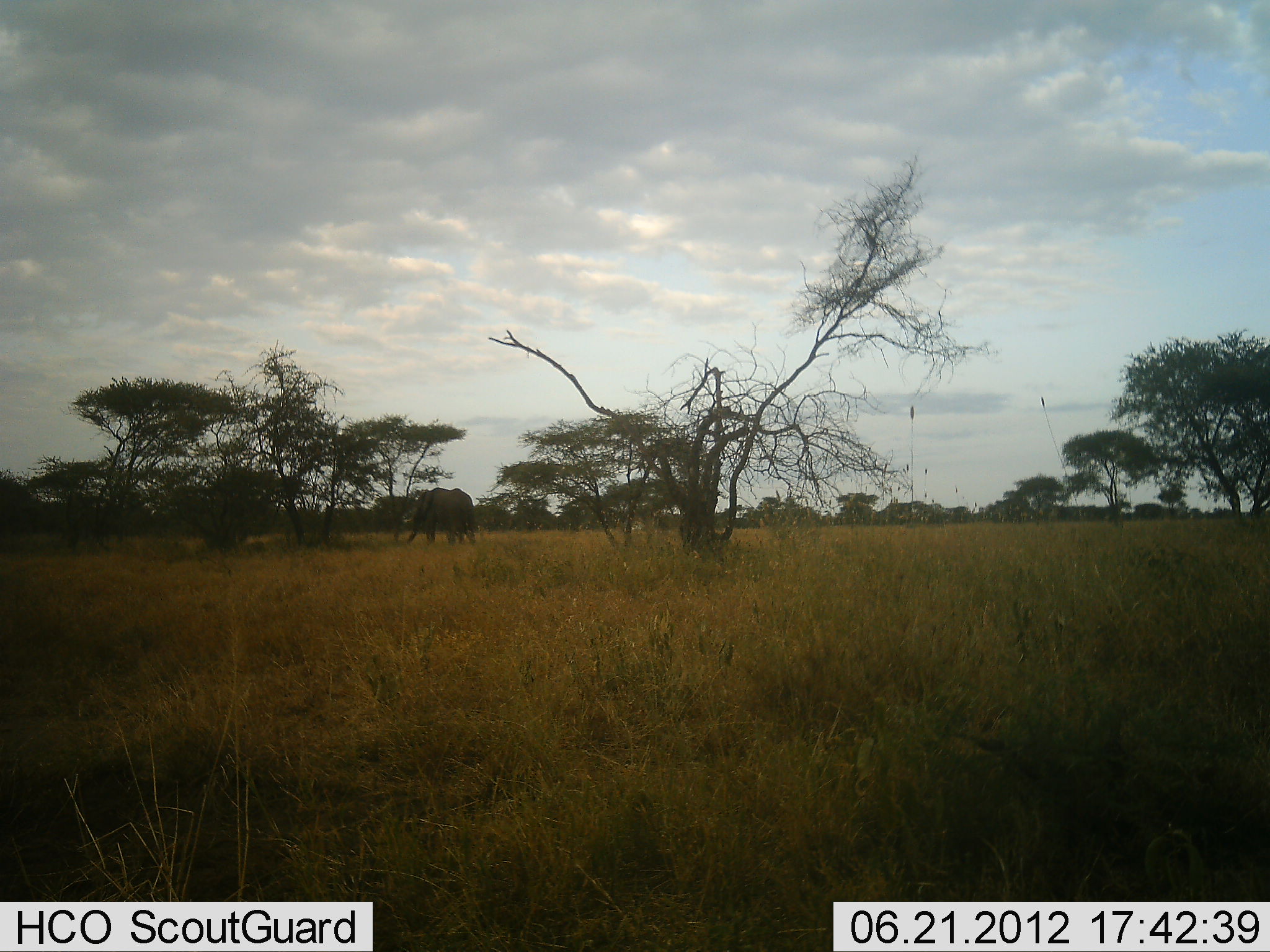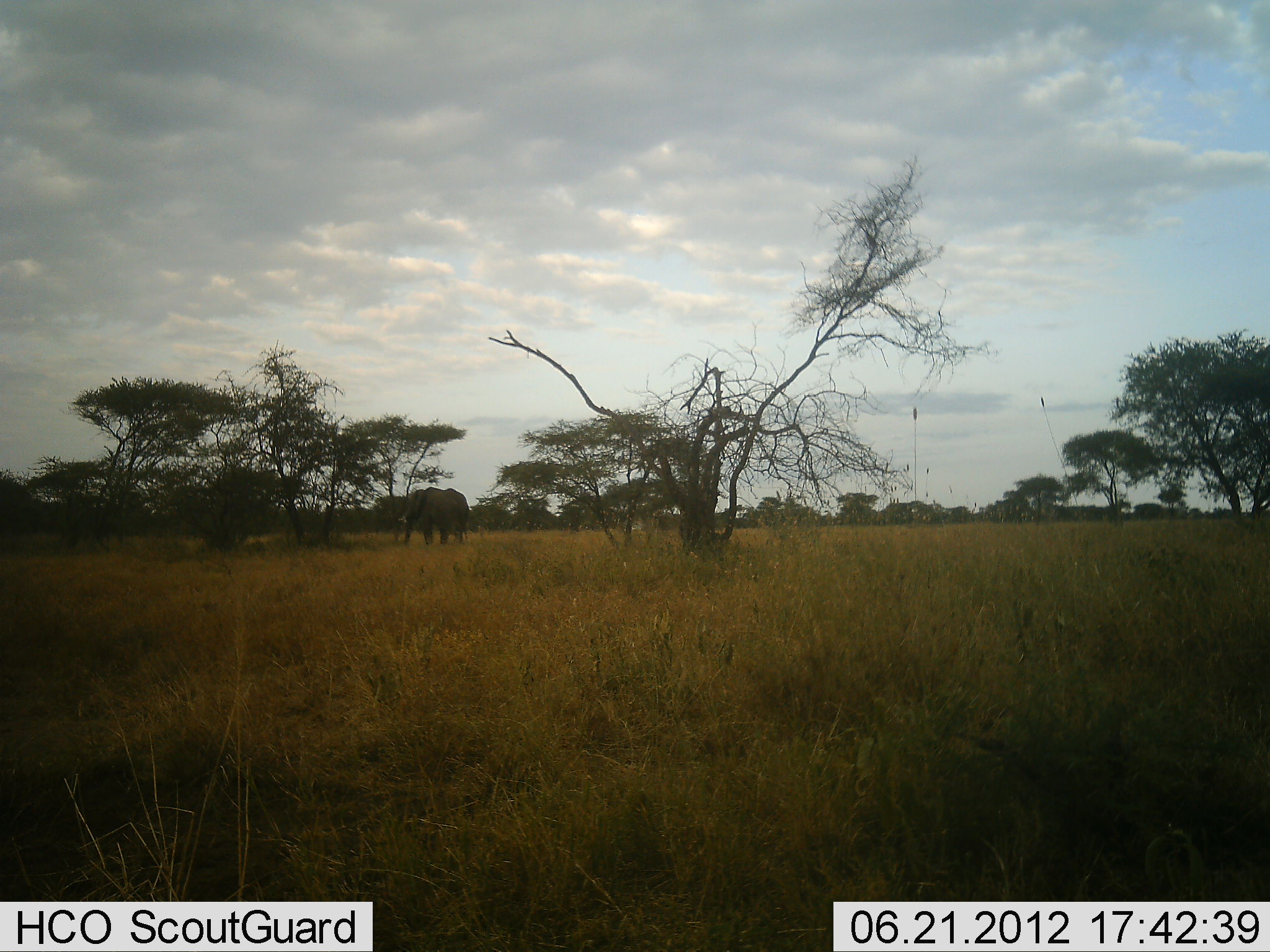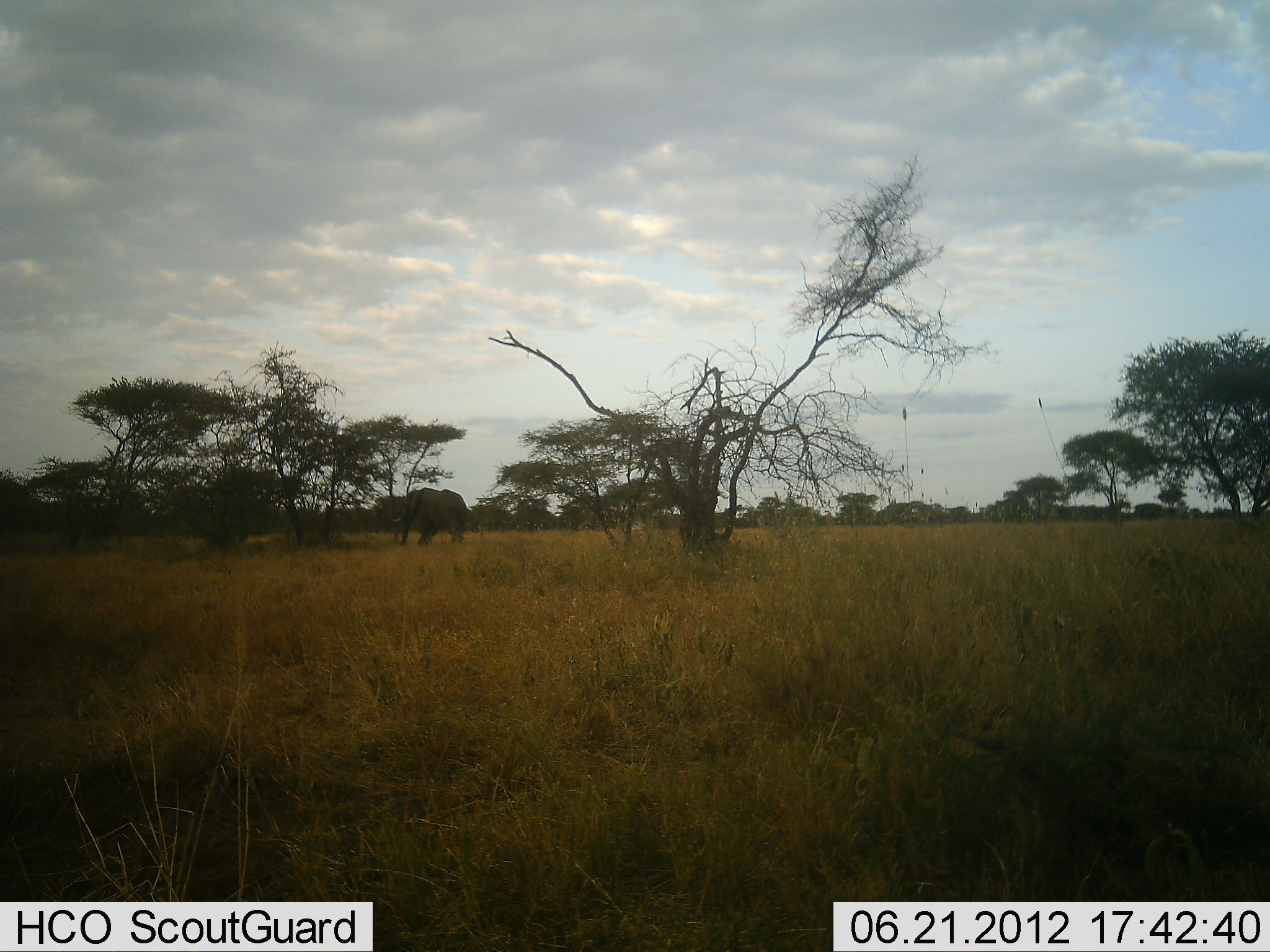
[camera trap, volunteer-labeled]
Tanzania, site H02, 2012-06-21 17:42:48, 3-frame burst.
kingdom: Animalia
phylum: Chordata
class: Mammalia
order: Proboscidea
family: Elephantidae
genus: Loxodonta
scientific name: Loxodonta africana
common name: african bush elephant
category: elephant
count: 1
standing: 0%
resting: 0%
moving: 100%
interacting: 0%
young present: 0%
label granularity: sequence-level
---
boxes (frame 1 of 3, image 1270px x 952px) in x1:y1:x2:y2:
animal: 404:488:476:548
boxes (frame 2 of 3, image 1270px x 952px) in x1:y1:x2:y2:
animal: 400:486:472:547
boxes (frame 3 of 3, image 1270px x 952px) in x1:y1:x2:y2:
animal: 403:487:472:549